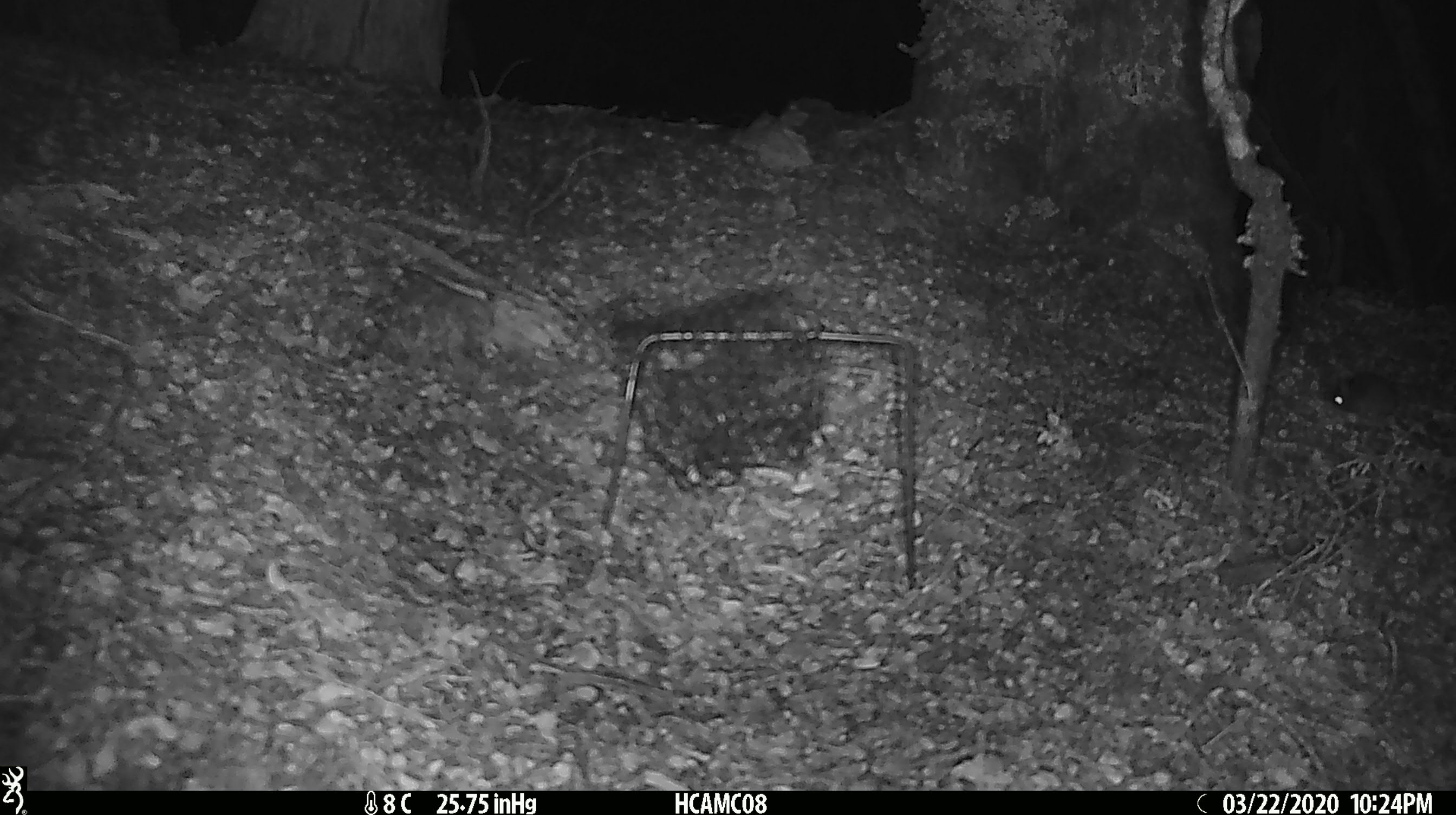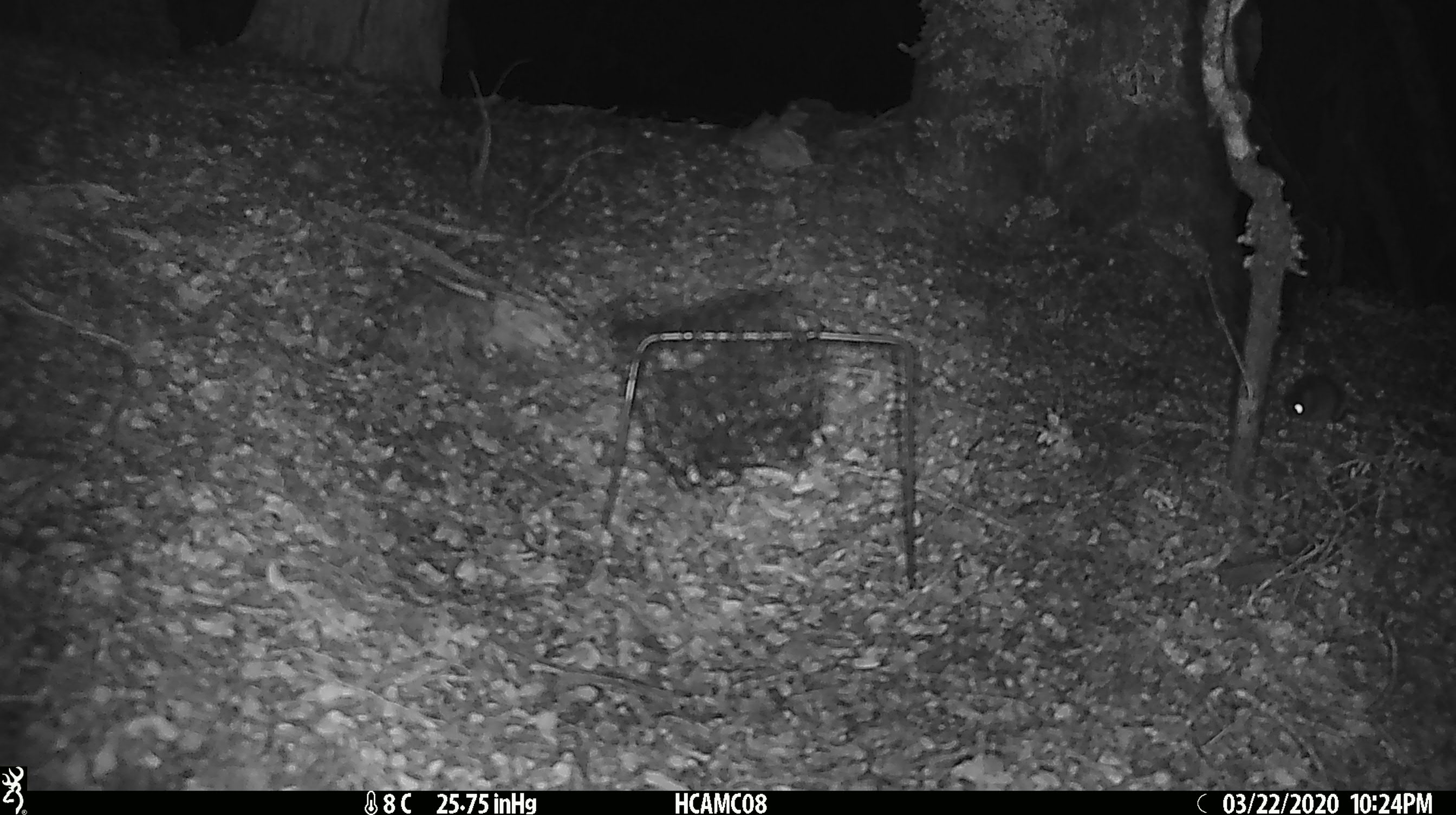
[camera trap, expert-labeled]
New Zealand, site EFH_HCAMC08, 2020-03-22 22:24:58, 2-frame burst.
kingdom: Animalia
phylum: Chordata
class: Mammalia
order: Rodentia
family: Muridae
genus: Mus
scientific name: Mus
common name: mouse